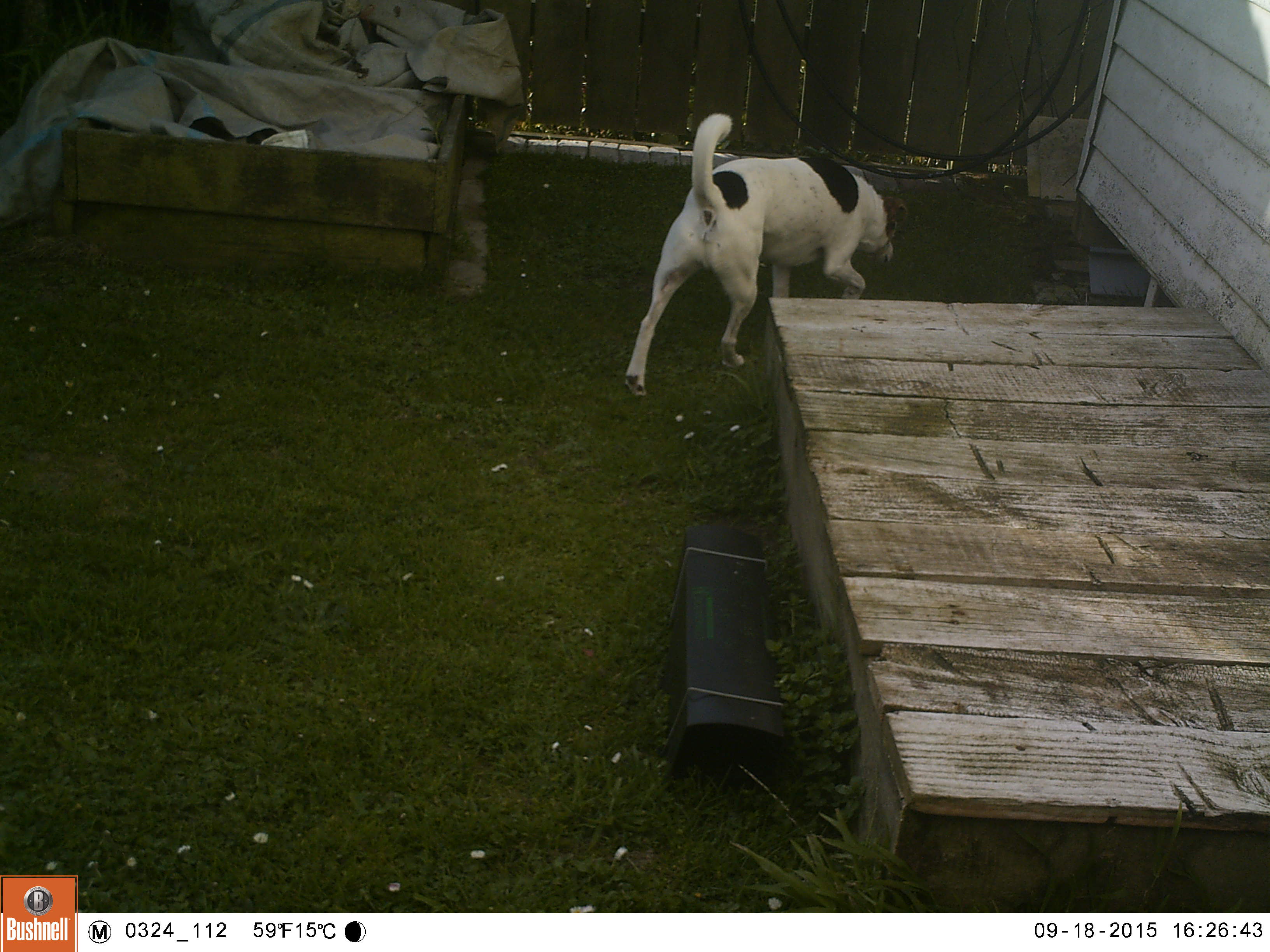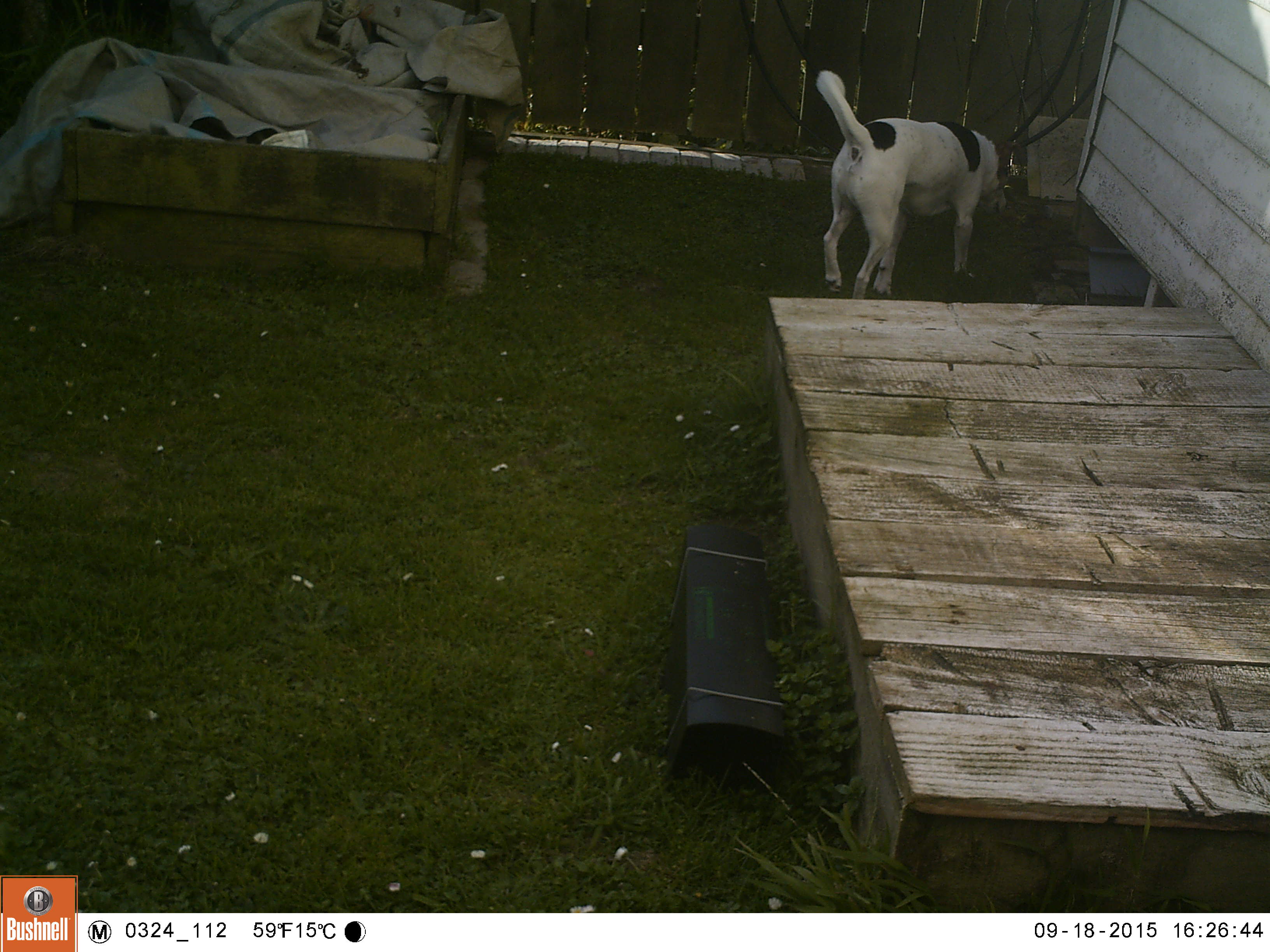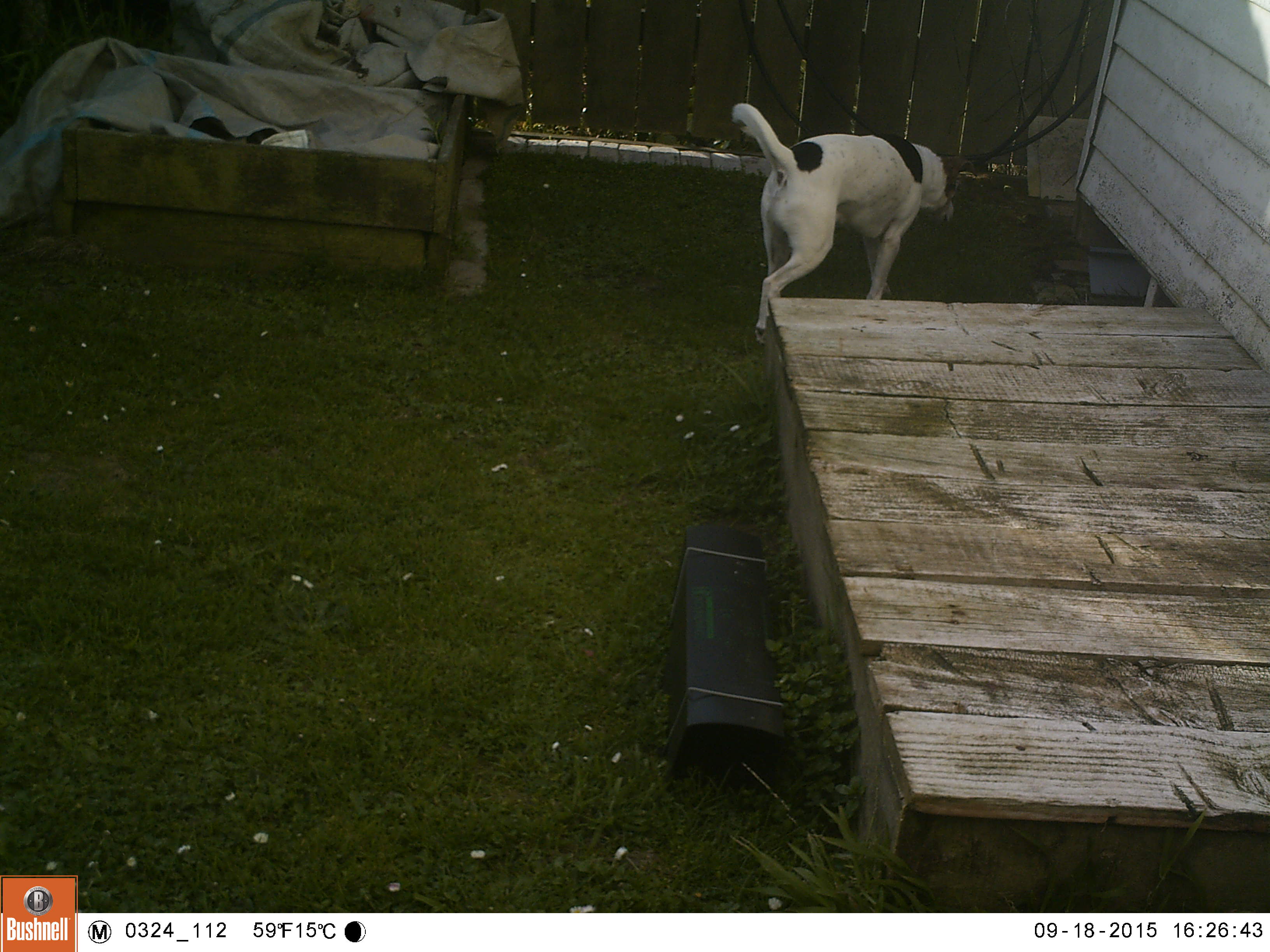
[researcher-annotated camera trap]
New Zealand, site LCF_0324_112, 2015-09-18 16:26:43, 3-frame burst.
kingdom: Animalia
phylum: Chordata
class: Mammalia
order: Carnivora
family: Canidae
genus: Canis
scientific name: Canis familiaris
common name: domestic dog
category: dog